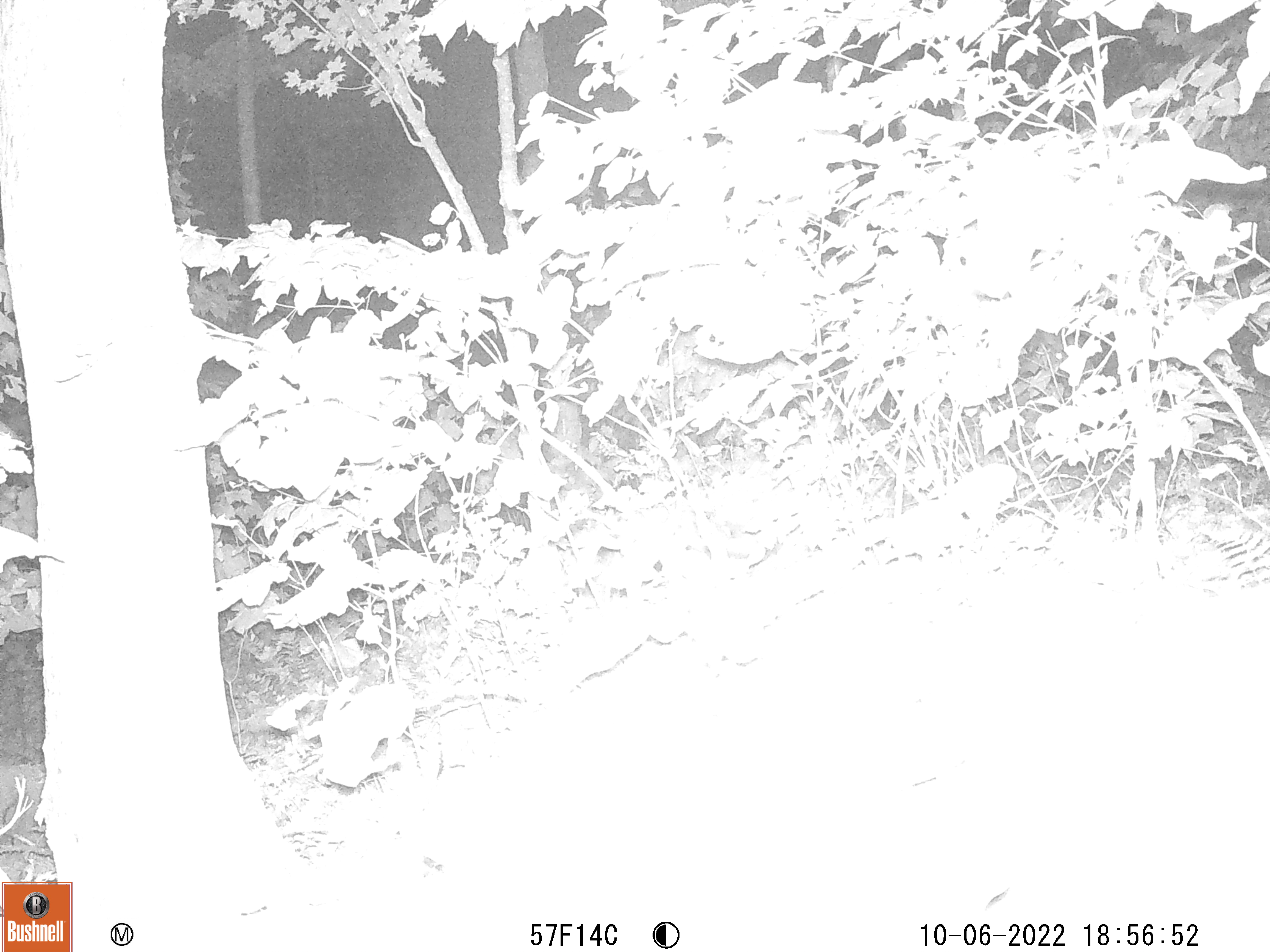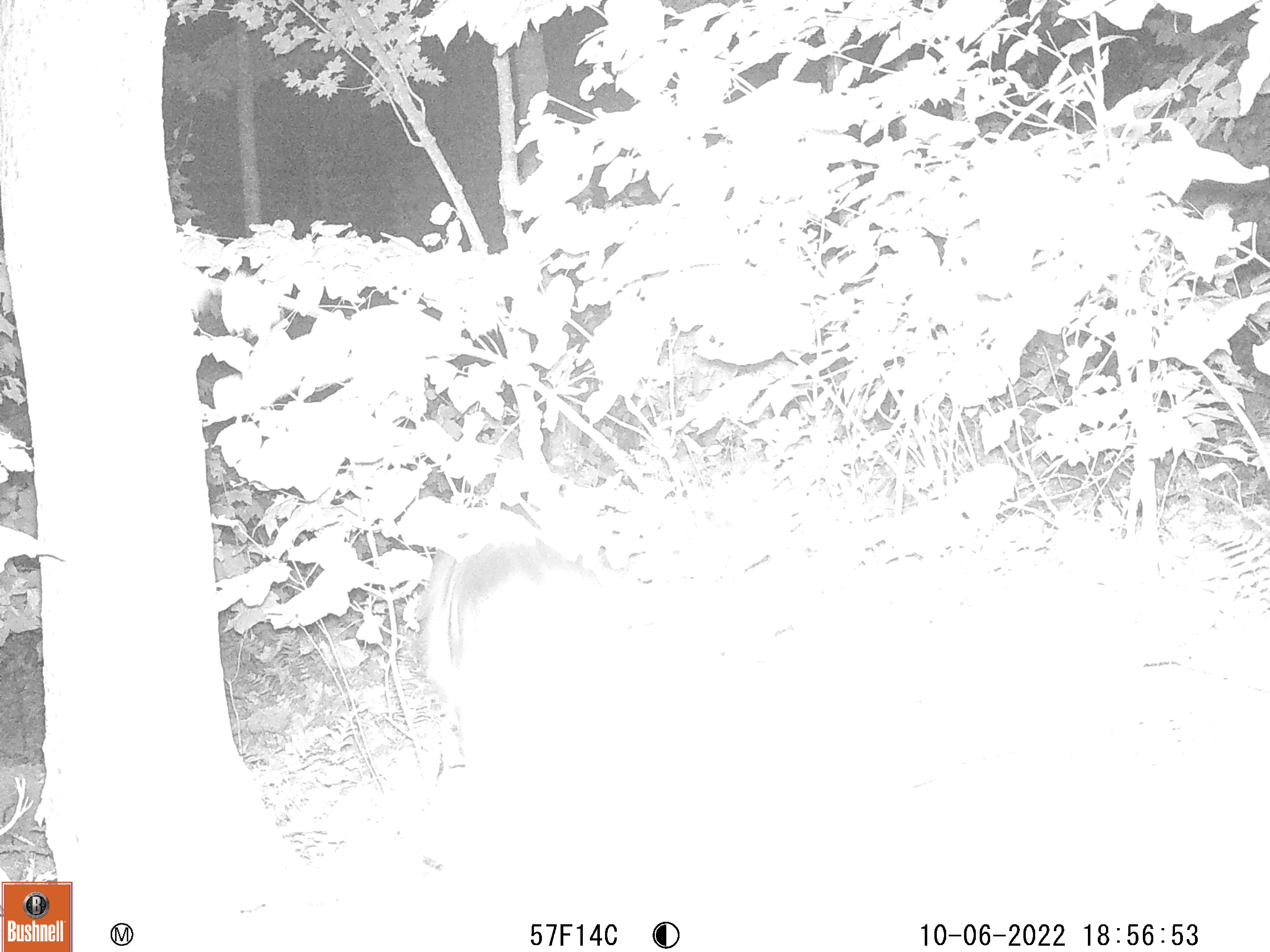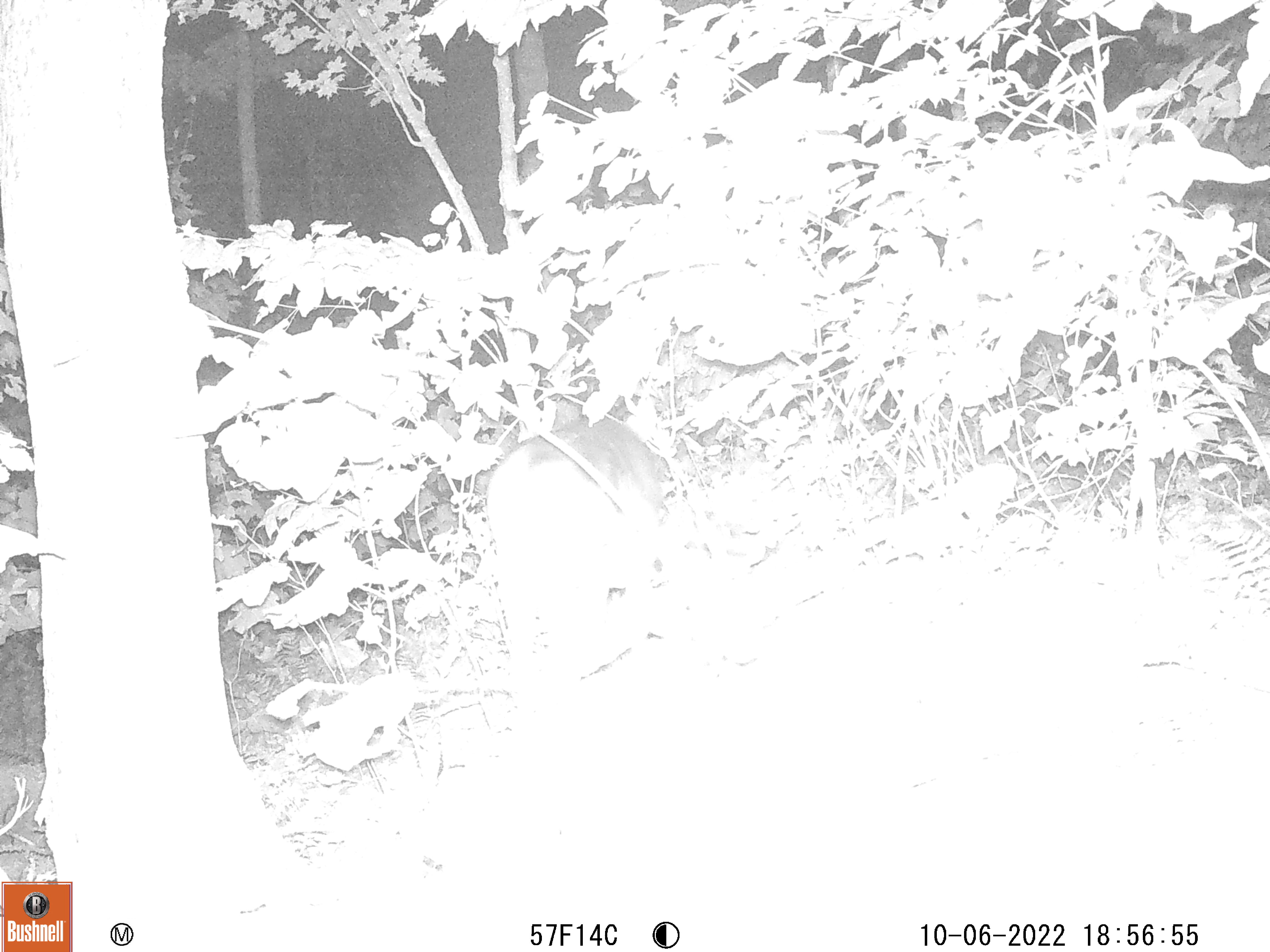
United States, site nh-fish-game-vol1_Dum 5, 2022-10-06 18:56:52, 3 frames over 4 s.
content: unidentified animal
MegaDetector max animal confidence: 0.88